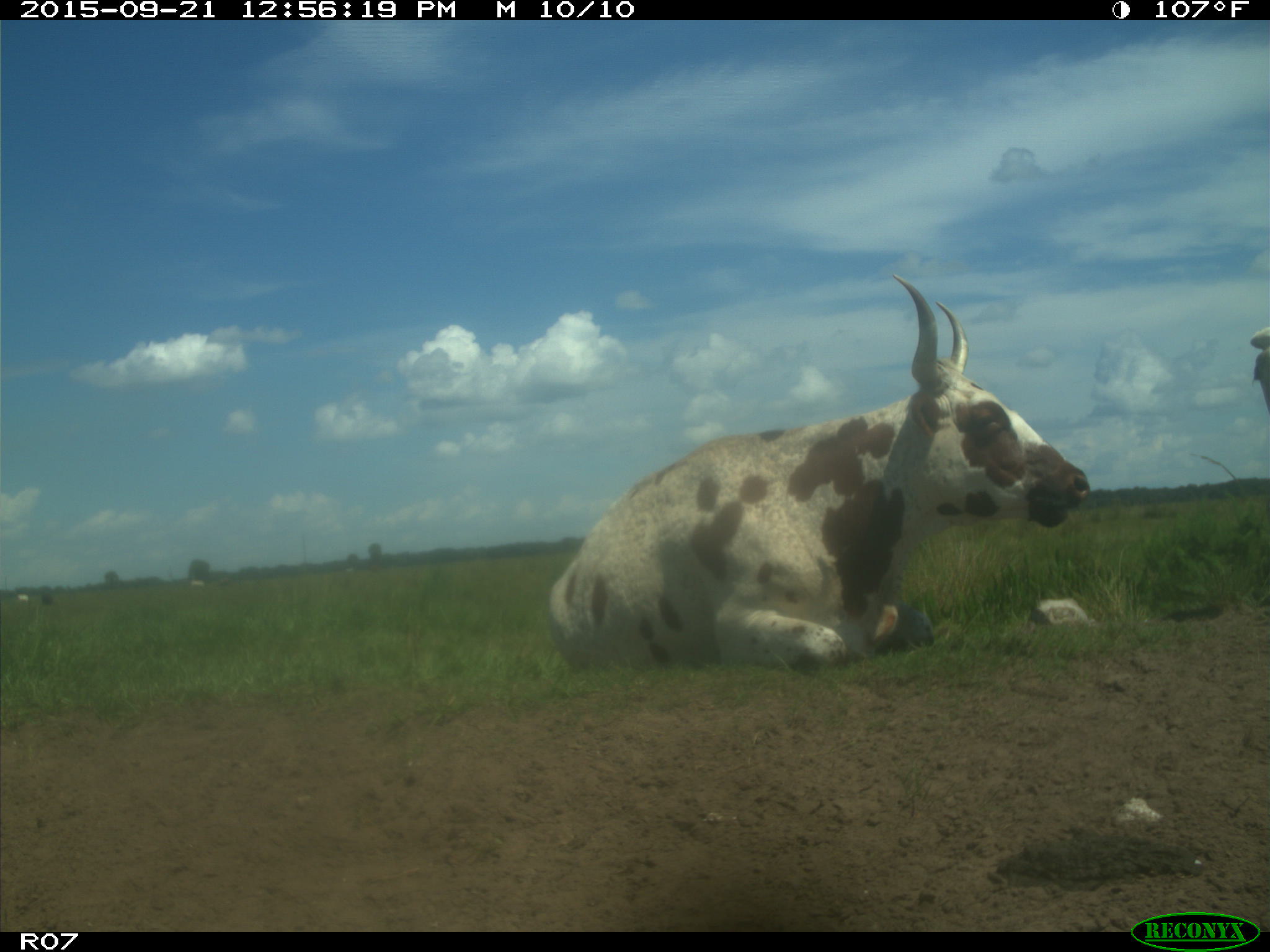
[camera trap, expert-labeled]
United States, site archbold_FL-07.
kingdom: Animalia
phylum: Chordata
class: Mammalia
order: Artiodactyla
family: Bovidae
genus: Bos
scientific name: Bos taurus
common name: domestic cow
Bos taurus (domestic cow).